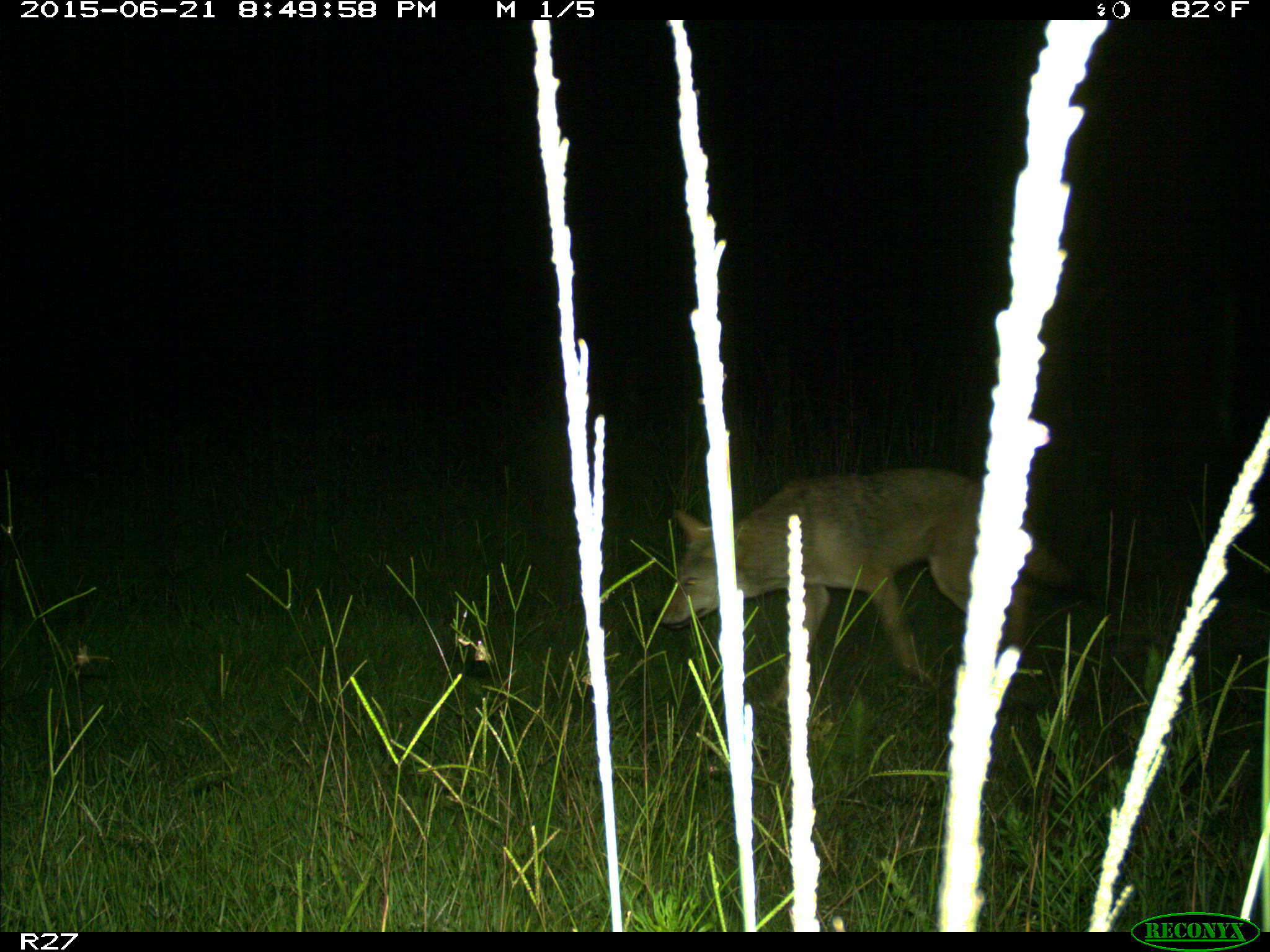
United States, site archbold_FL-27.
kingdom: Animalia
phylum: Chordata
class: Mammalia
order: Carnivora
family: Canidae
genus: Canis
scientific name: Canis latrans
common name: coyote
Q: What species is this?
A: Canis latrans (coyote).